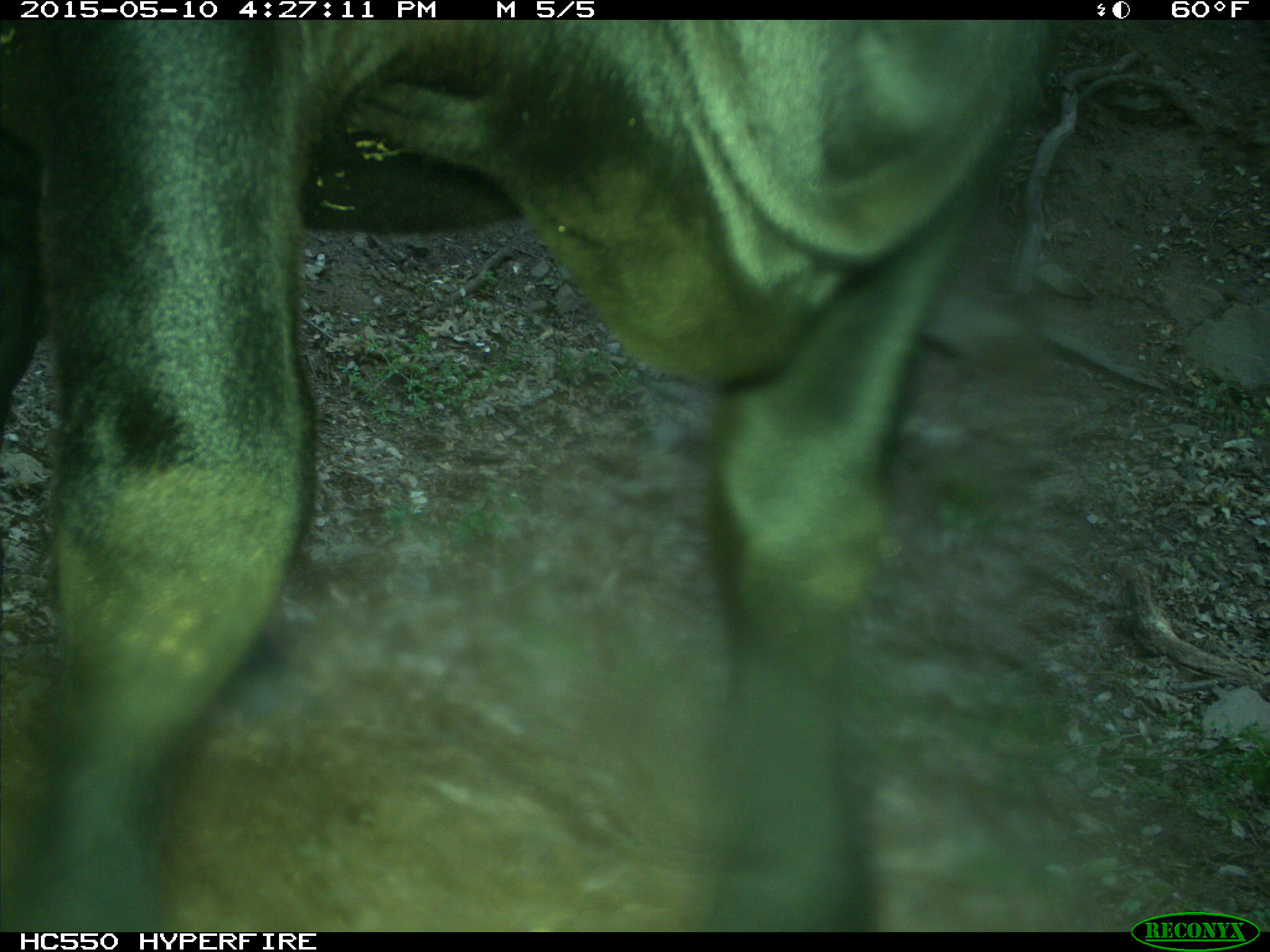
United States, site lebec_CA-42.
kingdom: Animalia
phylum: Chordata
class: Mammalia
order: Artiodactyla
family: Bovidae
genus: Bos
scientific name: Bos taurus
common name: domestic cow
Bos taurus (domestic cow).